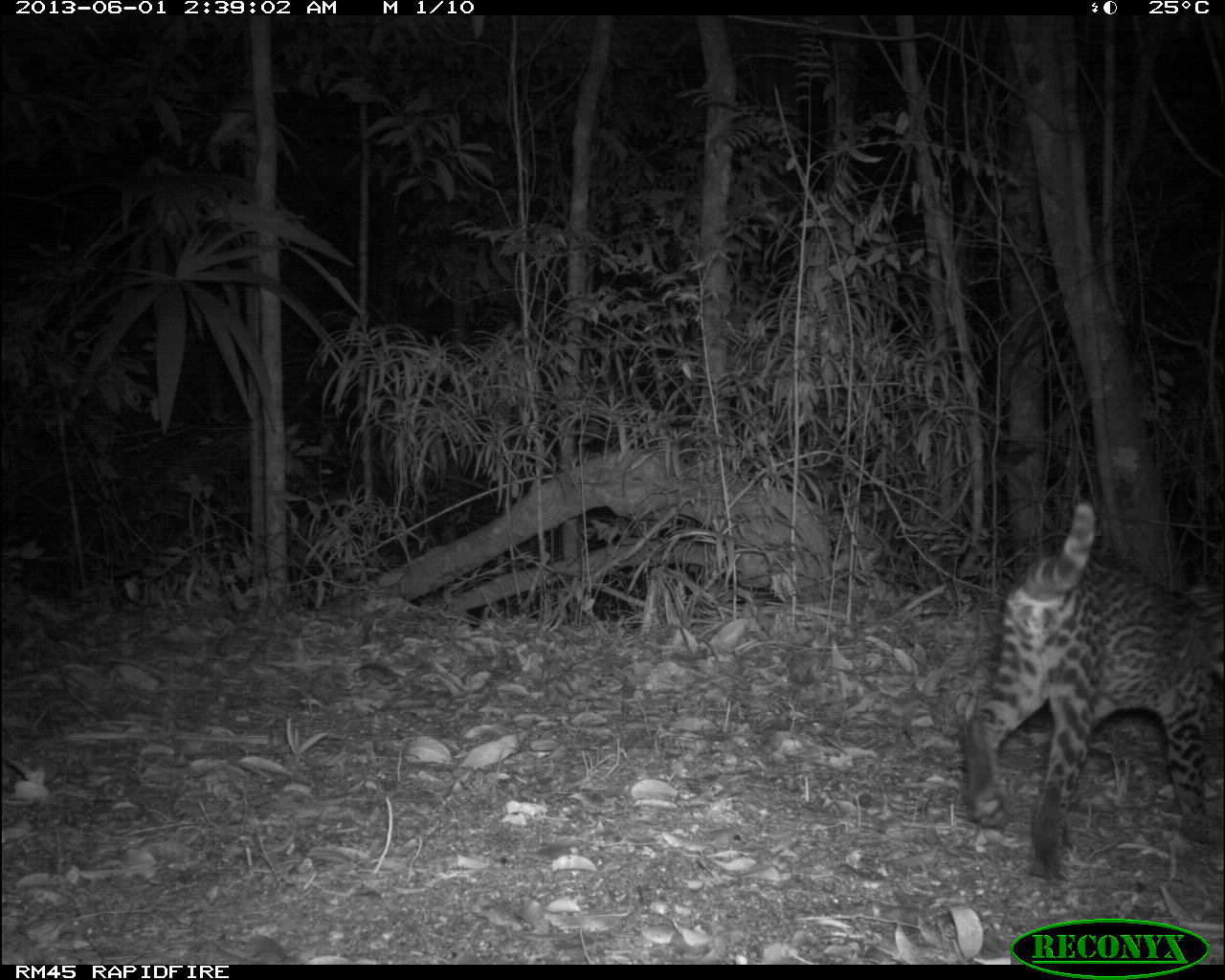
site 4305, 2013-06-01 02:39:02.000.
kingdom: Animalia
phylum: Chordata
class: Mammalia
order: Carnivora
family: Felidae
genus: Leopardus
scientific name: Leopardus pardalis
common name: ocelot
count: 1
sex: female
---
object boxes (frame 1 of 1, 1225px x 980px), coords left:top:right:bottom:
leopardus pardalis: 957:503:1225:876